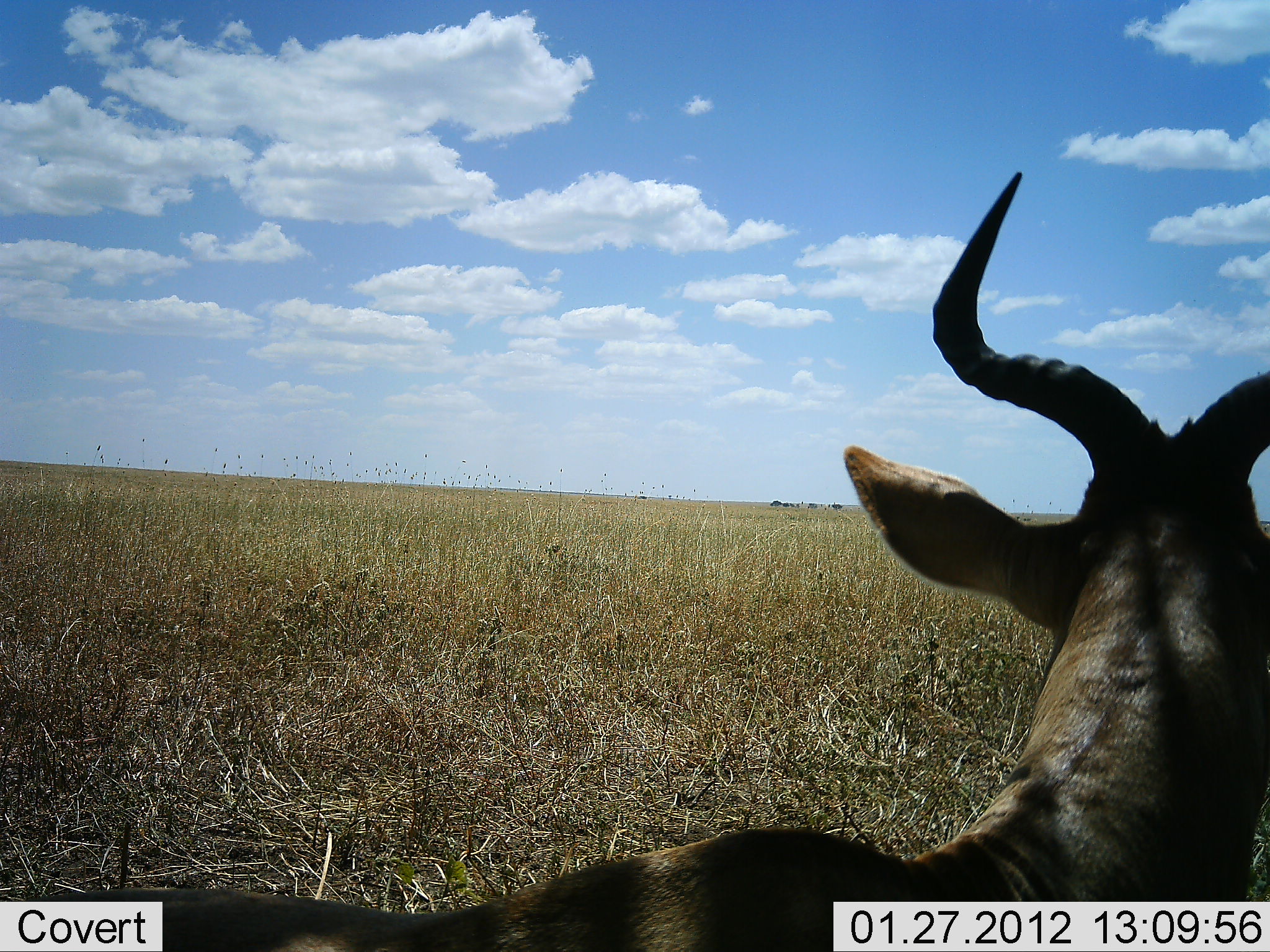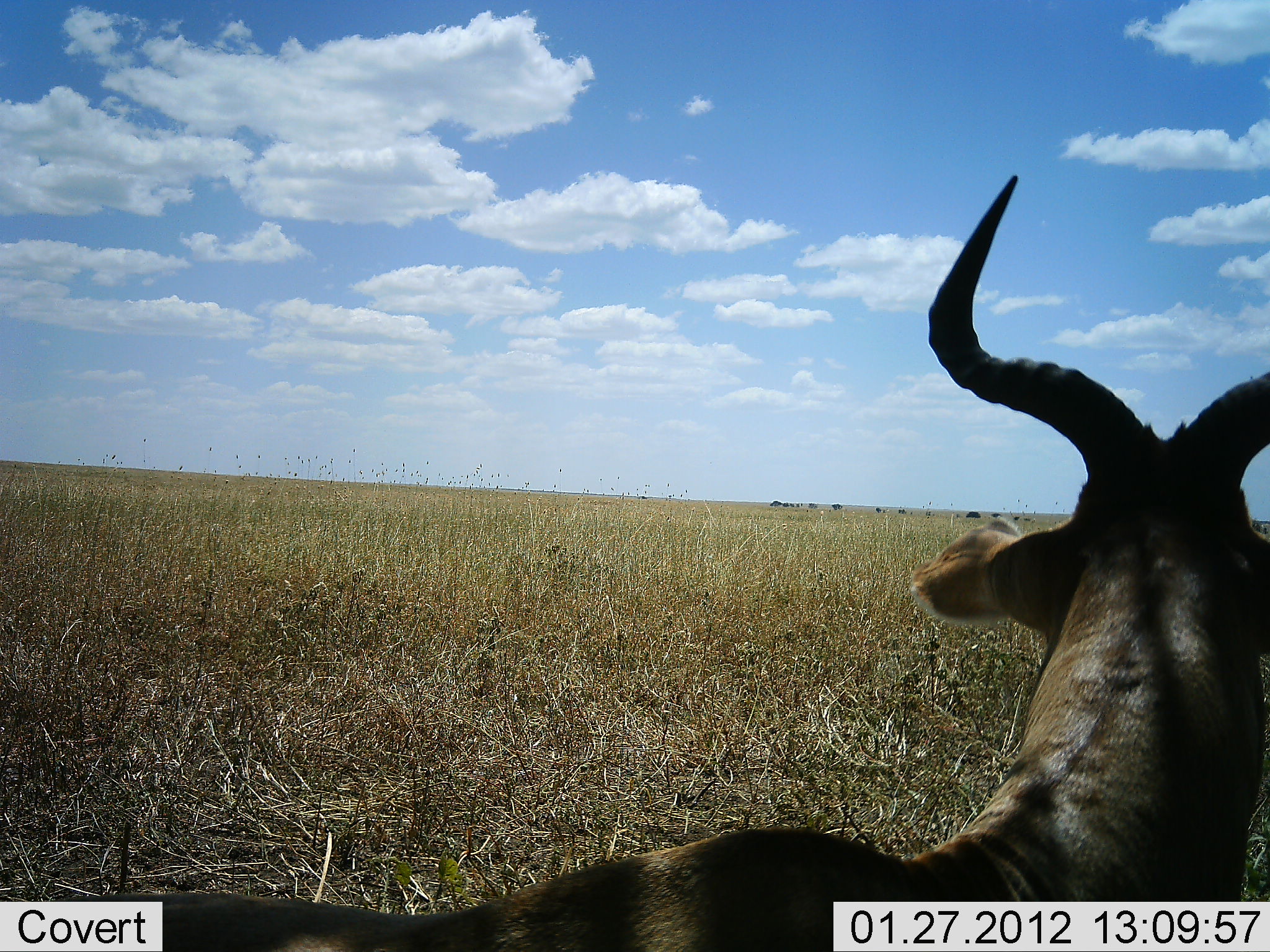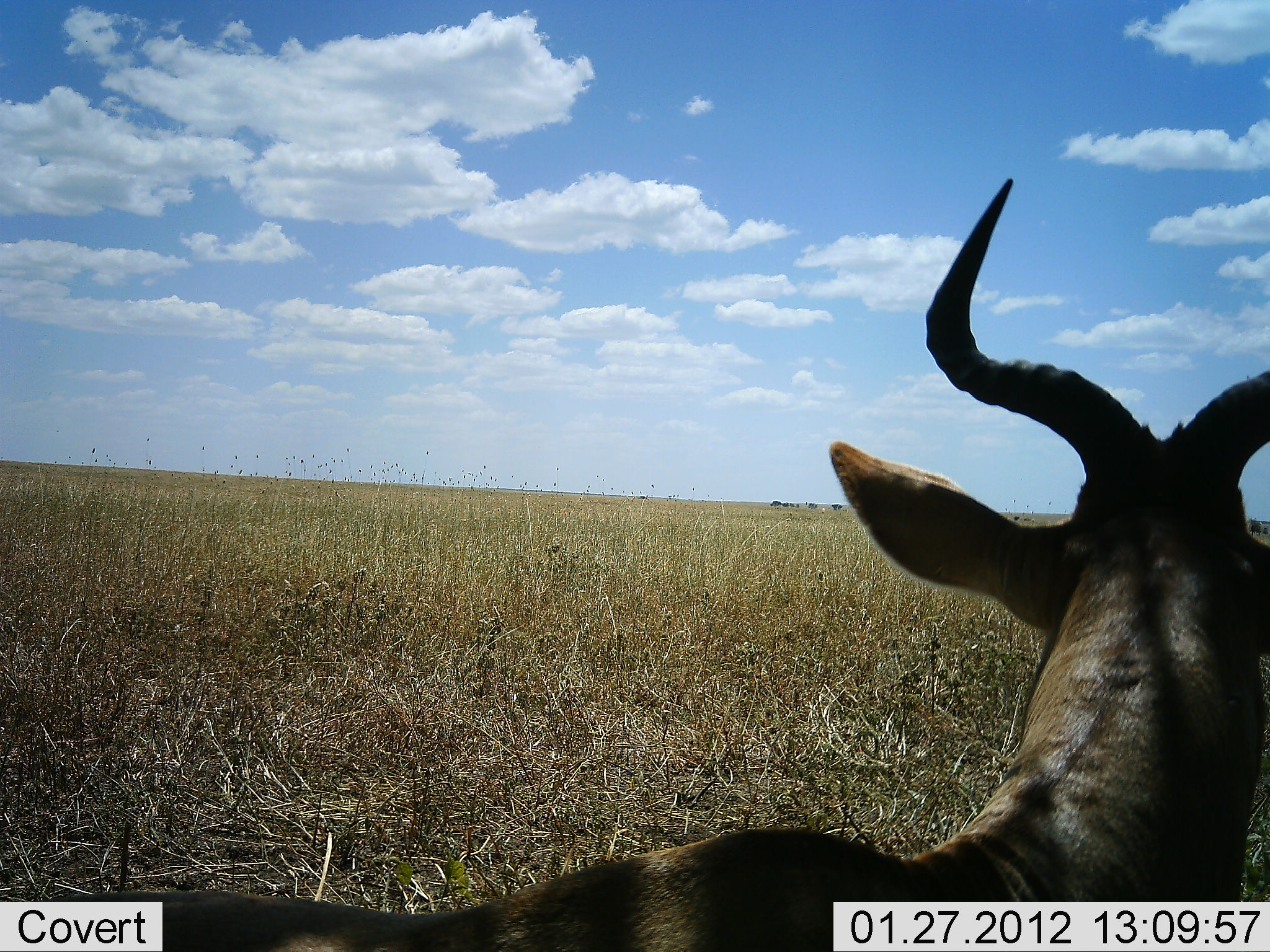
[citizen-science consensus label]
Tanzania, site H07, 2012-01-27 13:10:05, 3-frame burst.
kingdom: Animalia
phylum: Chordata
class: Mammalia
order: Artiodactyla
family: Bovidae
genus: Alcelaphus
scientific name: Alcelaphus buselaphus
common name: hartebeest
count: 1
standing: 62%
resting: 38%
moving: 0%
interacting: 0%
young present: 0%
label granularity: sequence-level